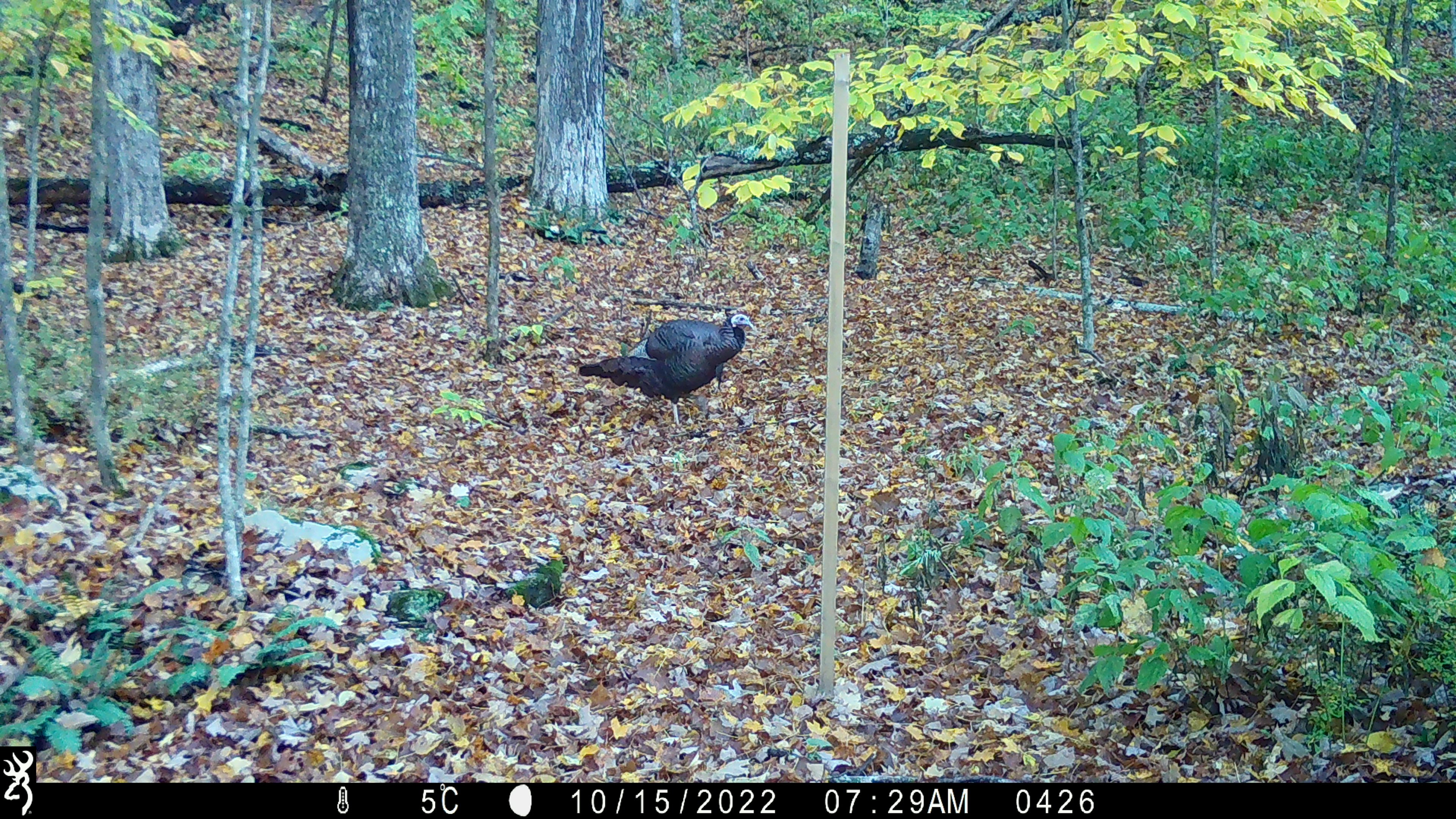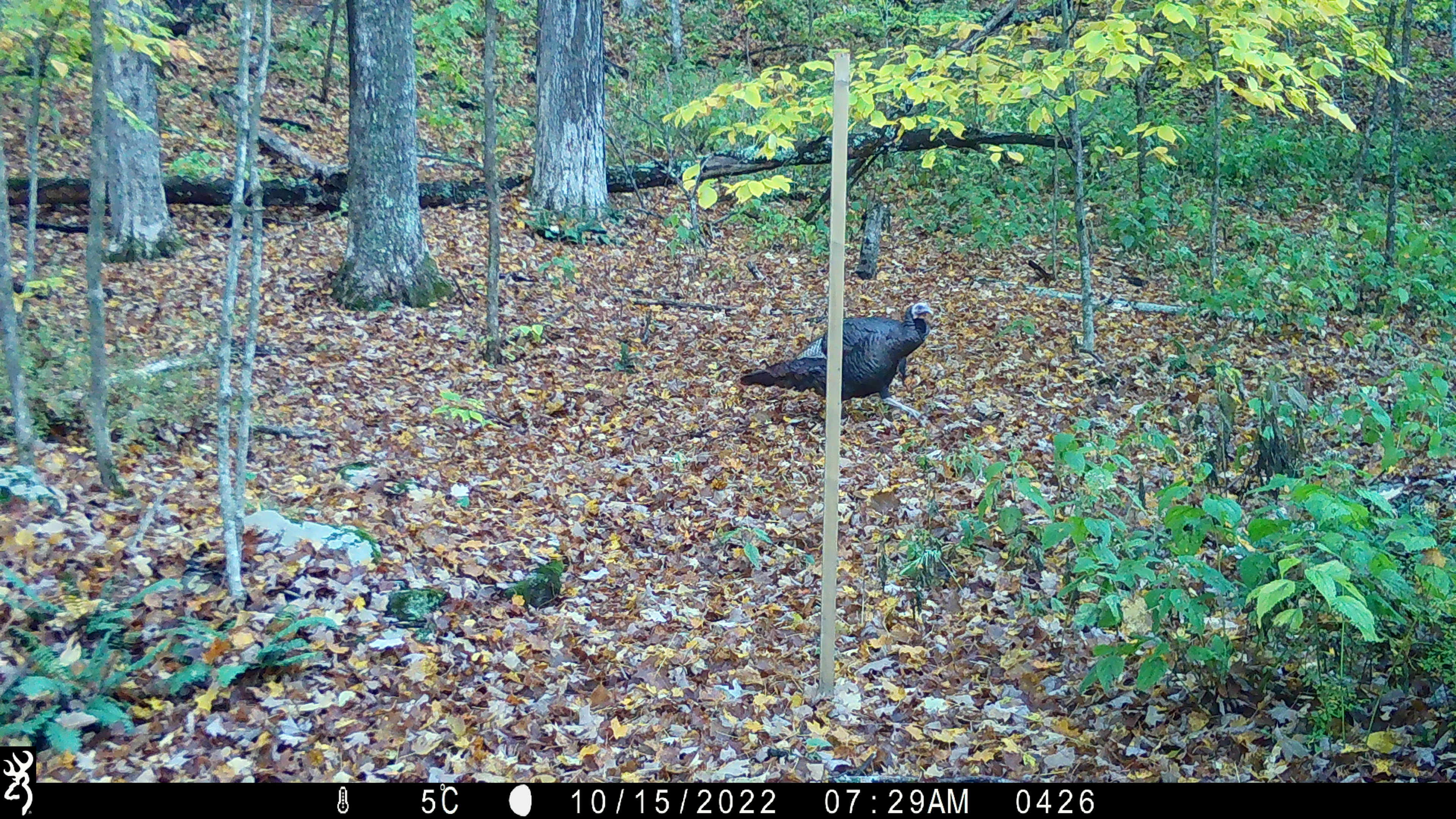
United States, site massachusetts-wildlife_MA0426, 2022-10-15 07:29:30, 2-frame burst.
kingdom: Animalia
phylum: Chordata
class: Aves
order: Galliformes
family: Phasianidae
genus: Meleagris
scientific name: Meleagris gallopavo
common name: wild turkey